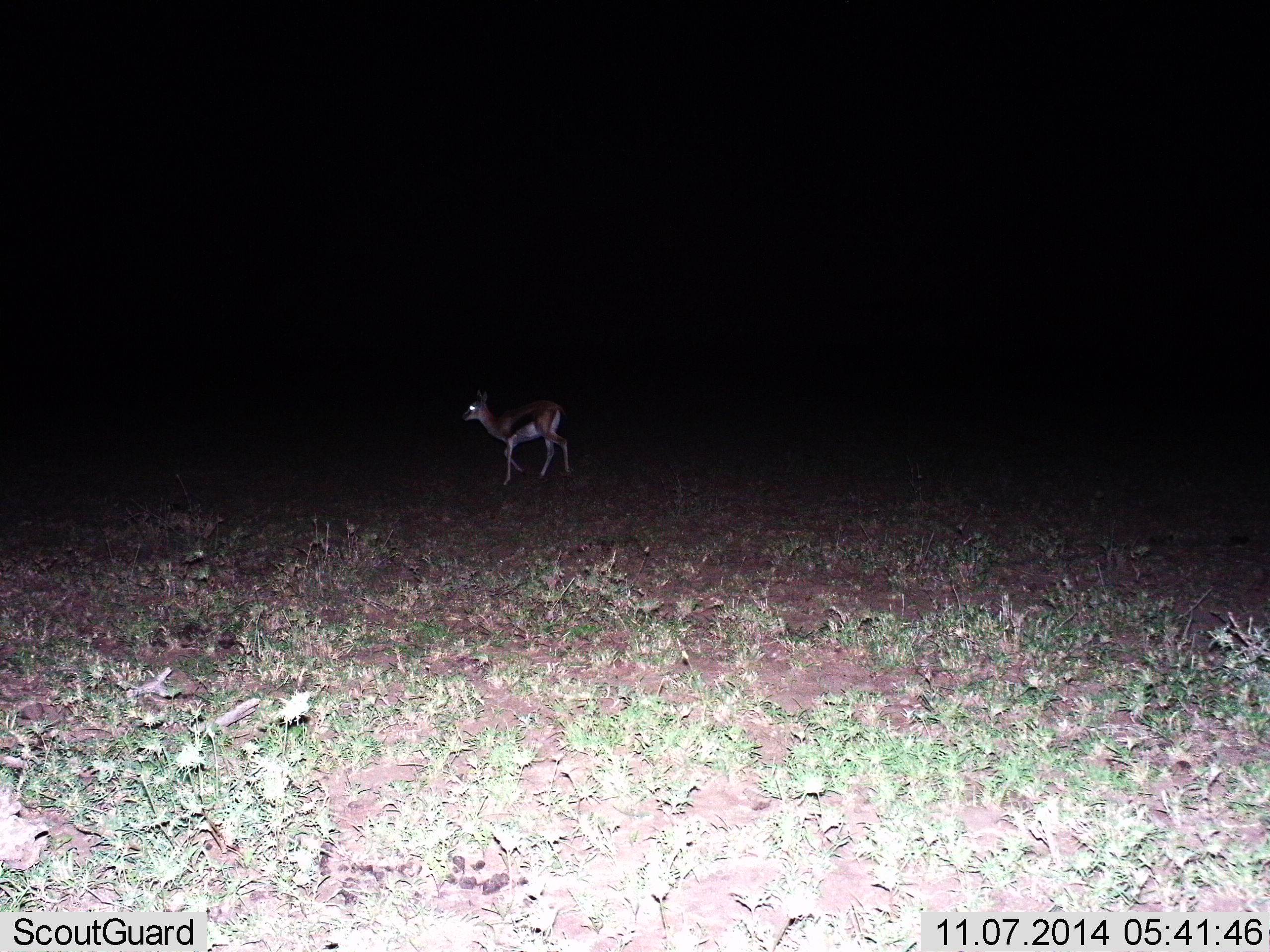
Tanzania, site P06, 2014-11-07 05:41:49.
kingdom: Animalia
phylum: Chordata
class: Mammalia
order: Artiodactyla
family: Bovidae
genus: Eudorcas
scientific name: Eudorcas thomsonii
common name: thomson's gazelle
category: gazellethomsons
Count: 1.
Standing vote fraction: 40%.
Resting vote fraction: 10%.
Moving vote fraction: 50%.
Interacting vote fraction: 0%.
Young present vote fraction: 0%.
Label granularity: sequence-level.